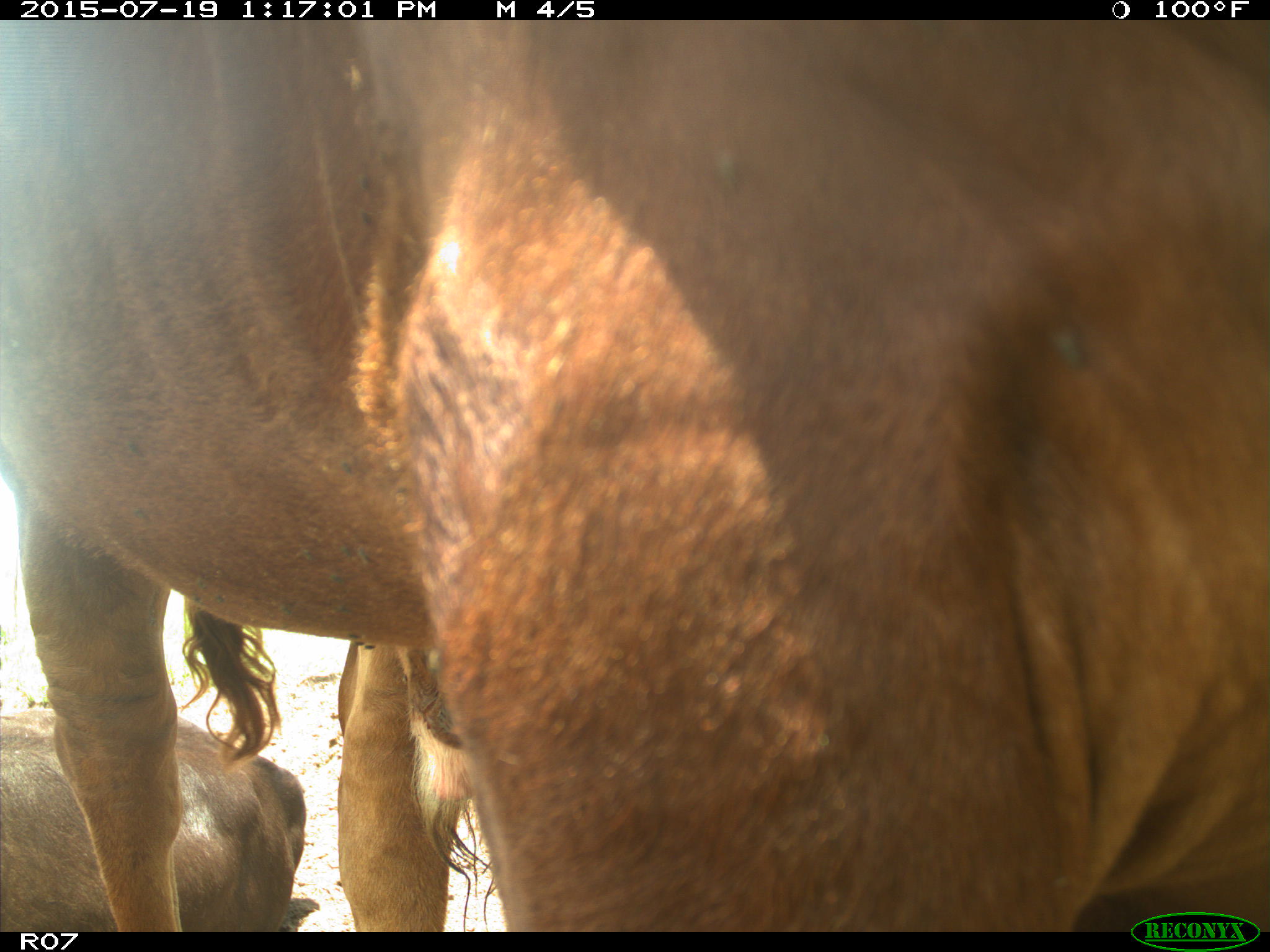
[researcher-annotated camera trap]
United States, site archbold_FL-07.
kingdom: Animalia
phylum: Chordata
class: Mammalia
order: Artiodactyla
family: Bovidae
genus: Bos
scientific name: Bos taurus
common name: domestic cow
Bos taurus (domestic cow).